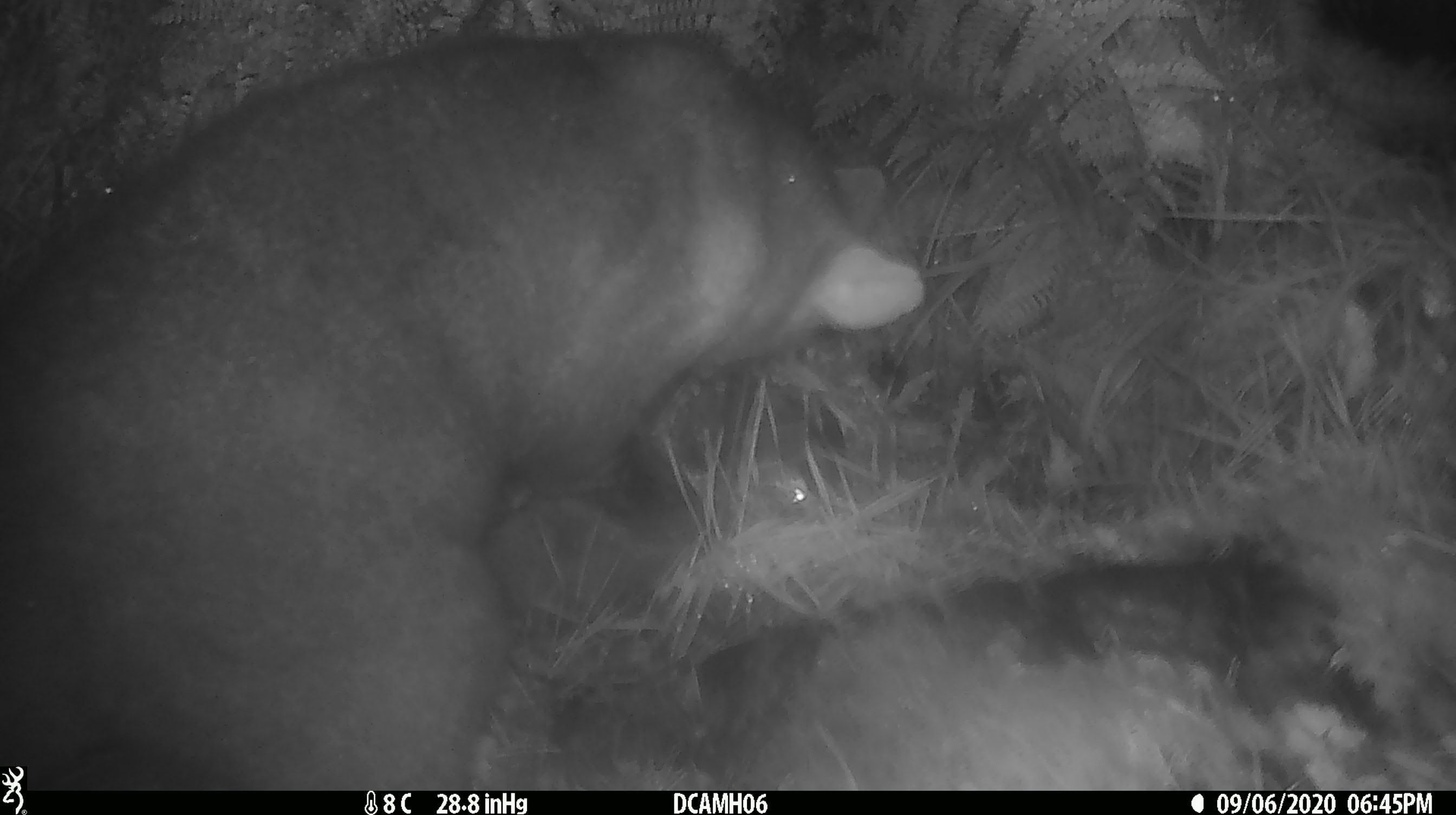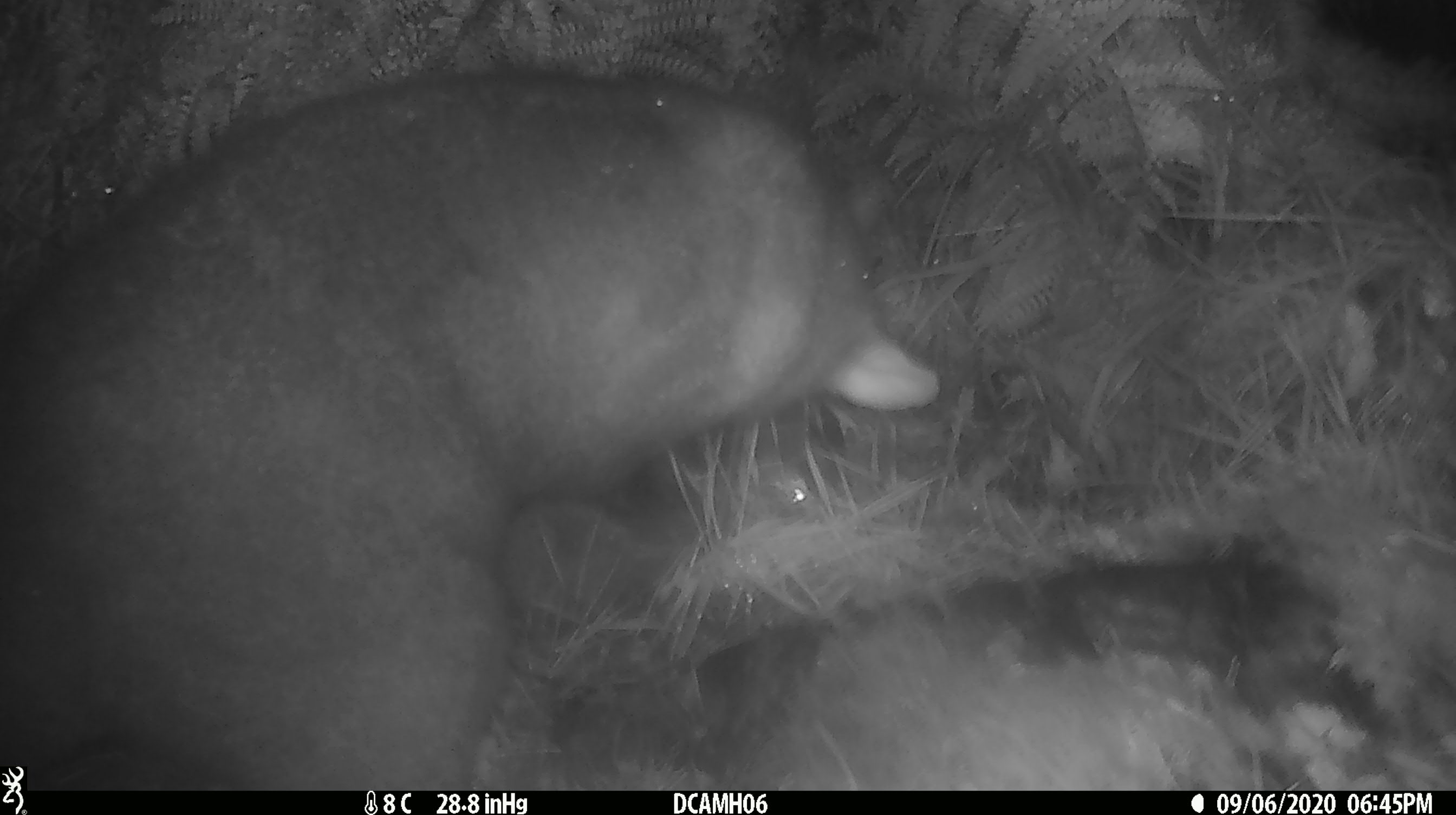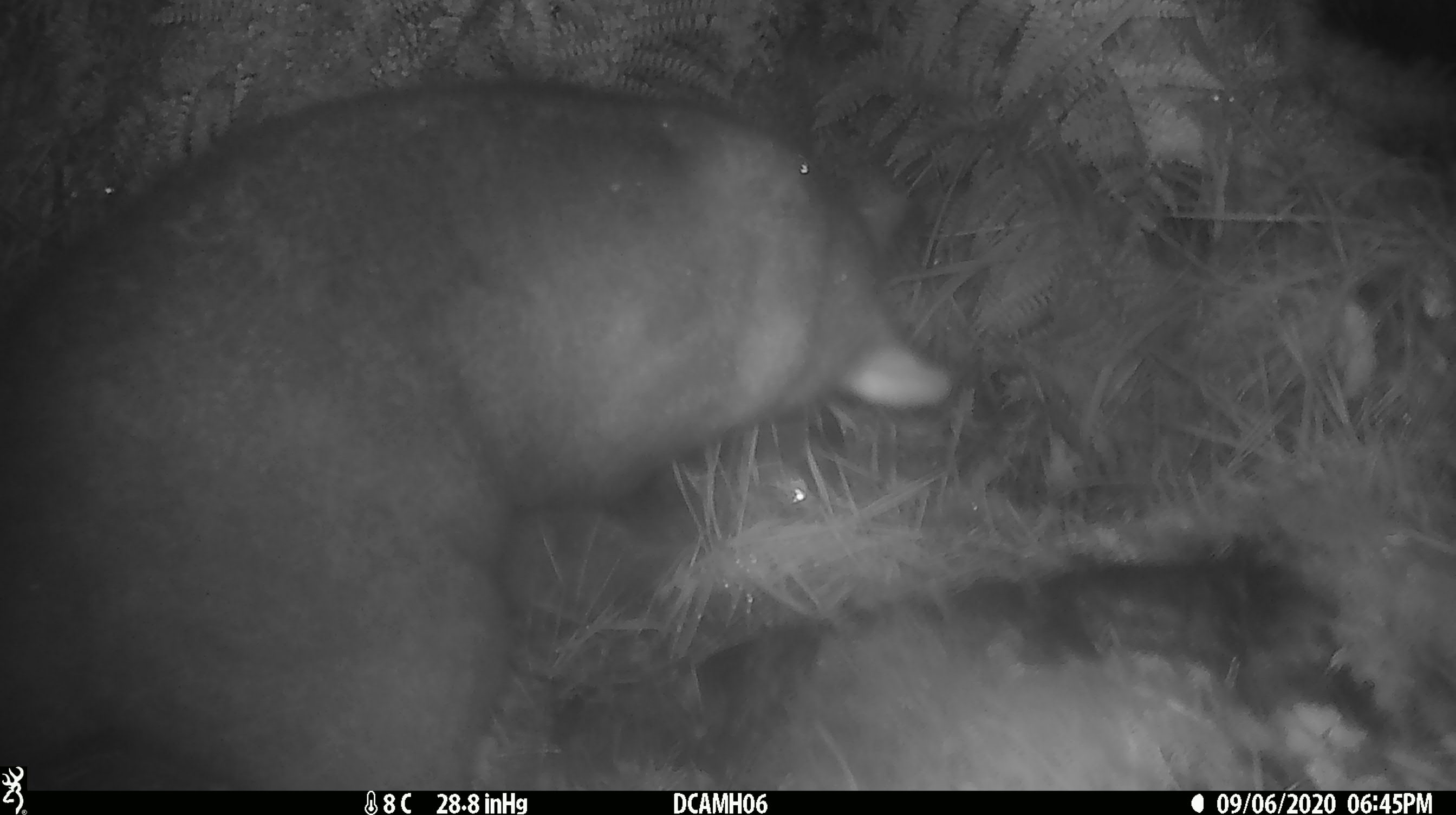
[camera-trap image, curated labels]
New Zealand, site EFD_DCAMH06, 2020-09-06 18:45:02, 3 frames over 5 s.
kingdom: Animalia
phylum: Chordata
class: Mammalia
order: Diprotodontia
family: Phalangeridae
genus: Trichosurus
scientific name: Trichosurus vulpecula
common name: common brushtail possum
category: possum